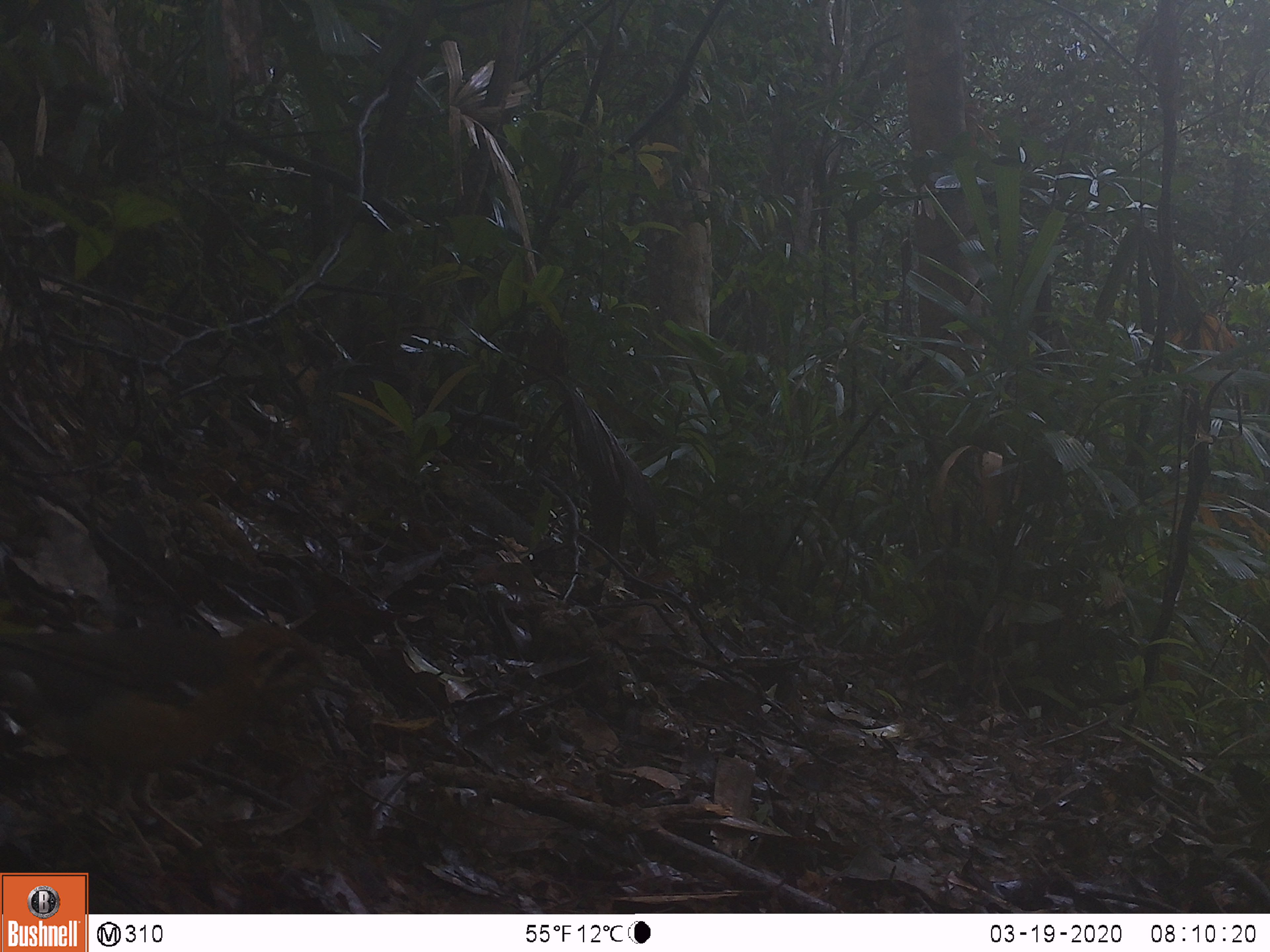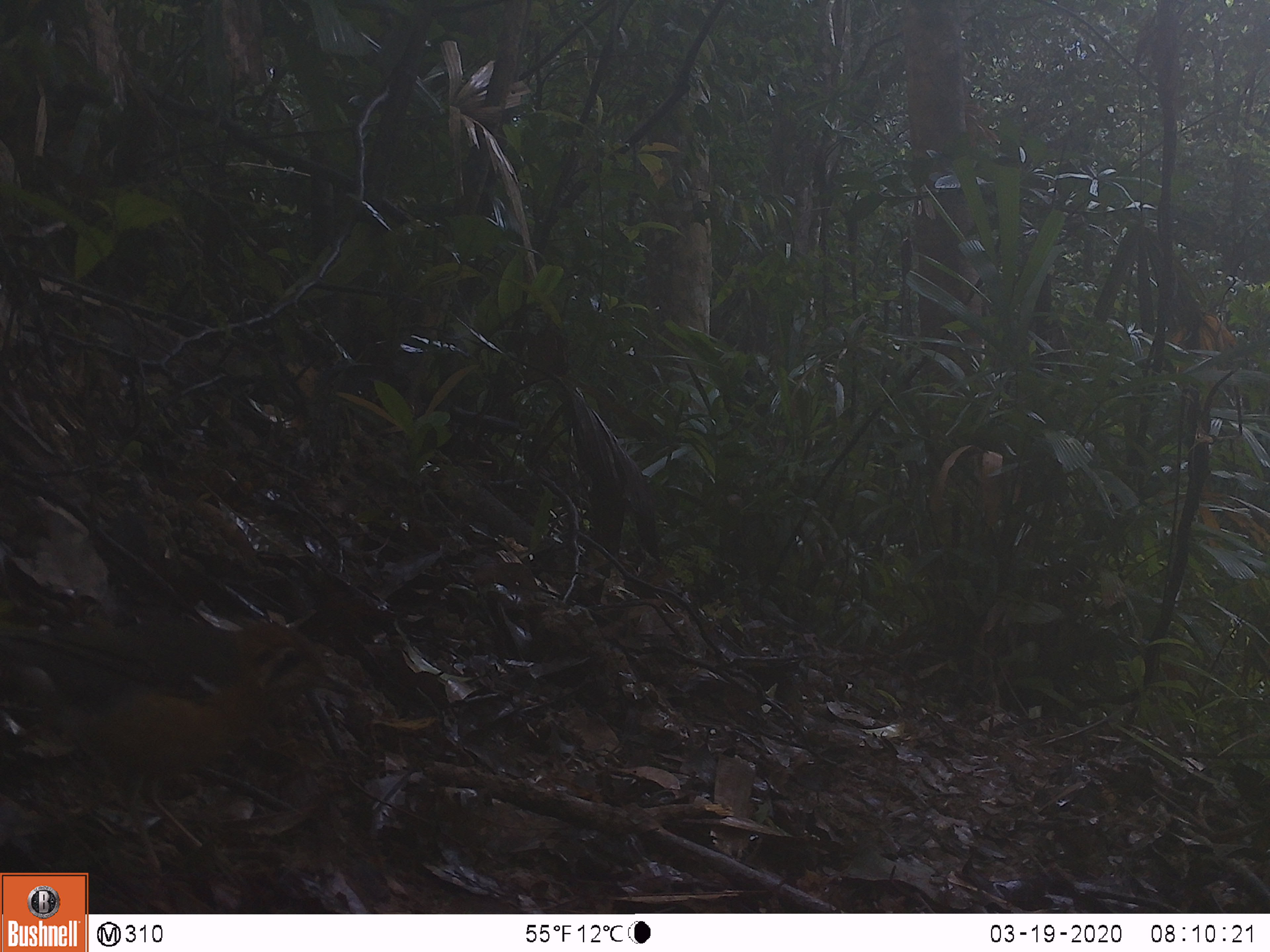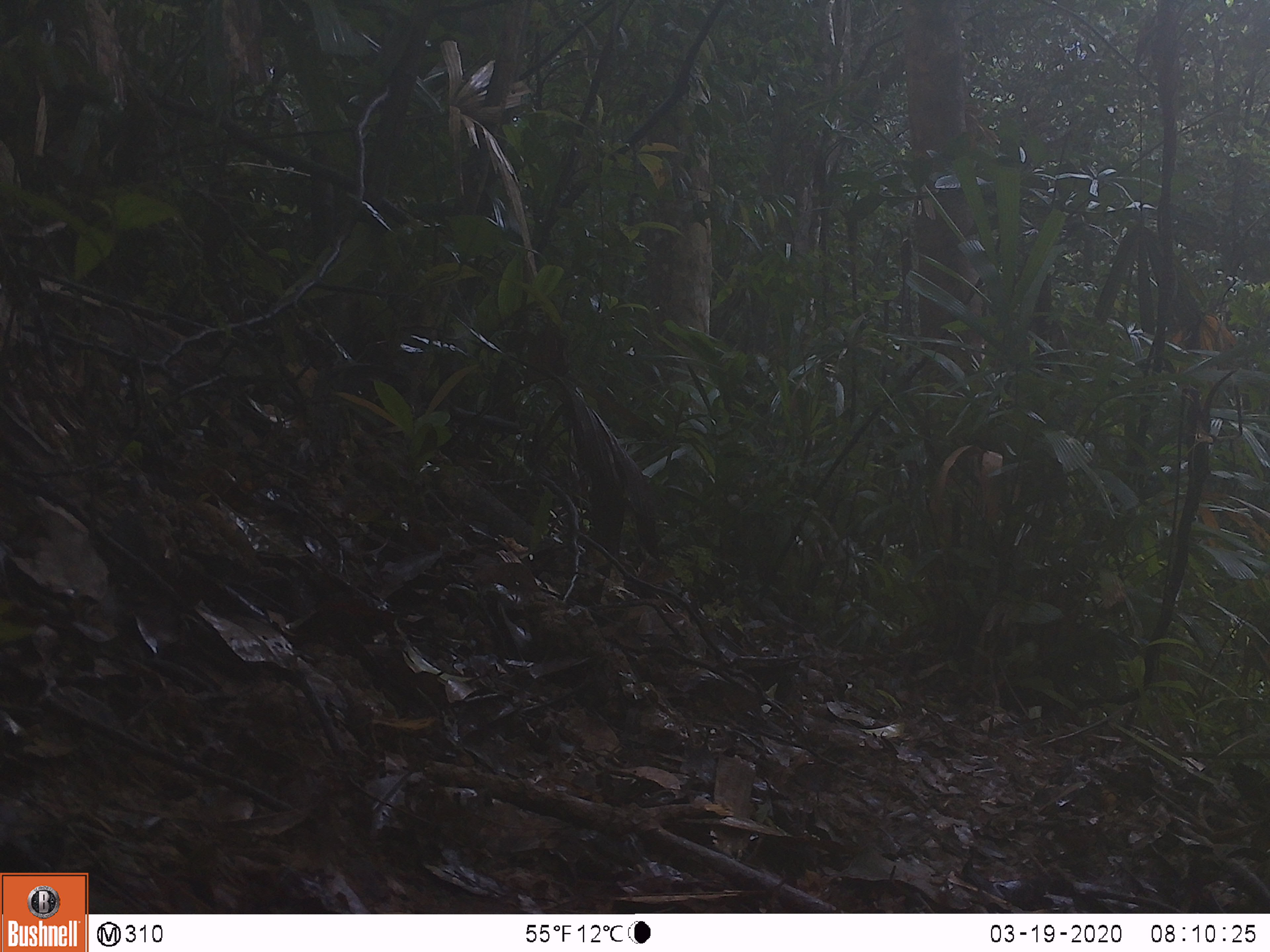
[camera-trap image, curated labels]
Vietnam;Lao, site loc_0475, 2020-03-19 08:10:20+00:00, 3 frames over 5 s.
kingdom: Animalia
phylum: Chordata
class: Aves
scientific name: Aves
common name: bird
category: unidentified bird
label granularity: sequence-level